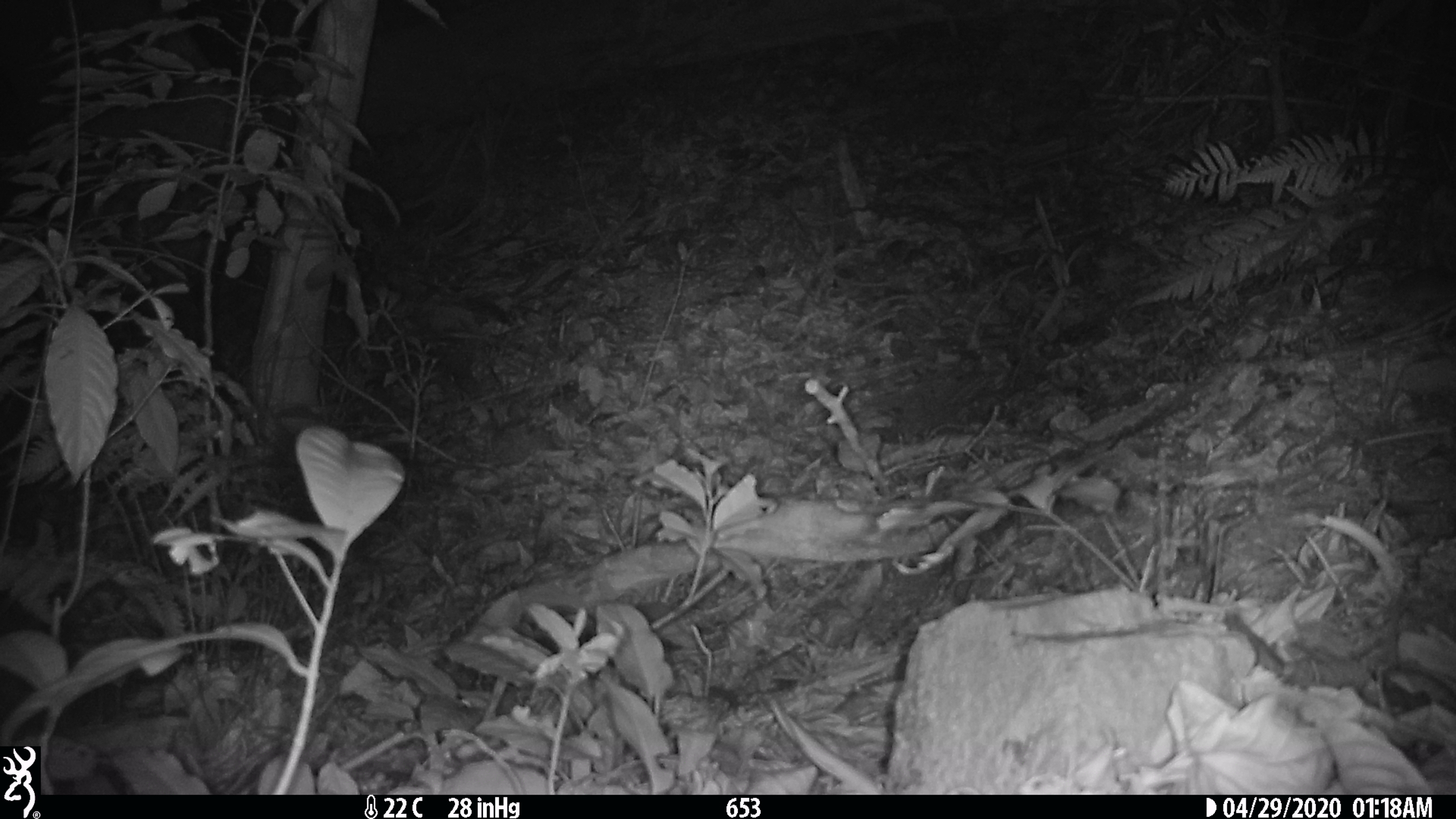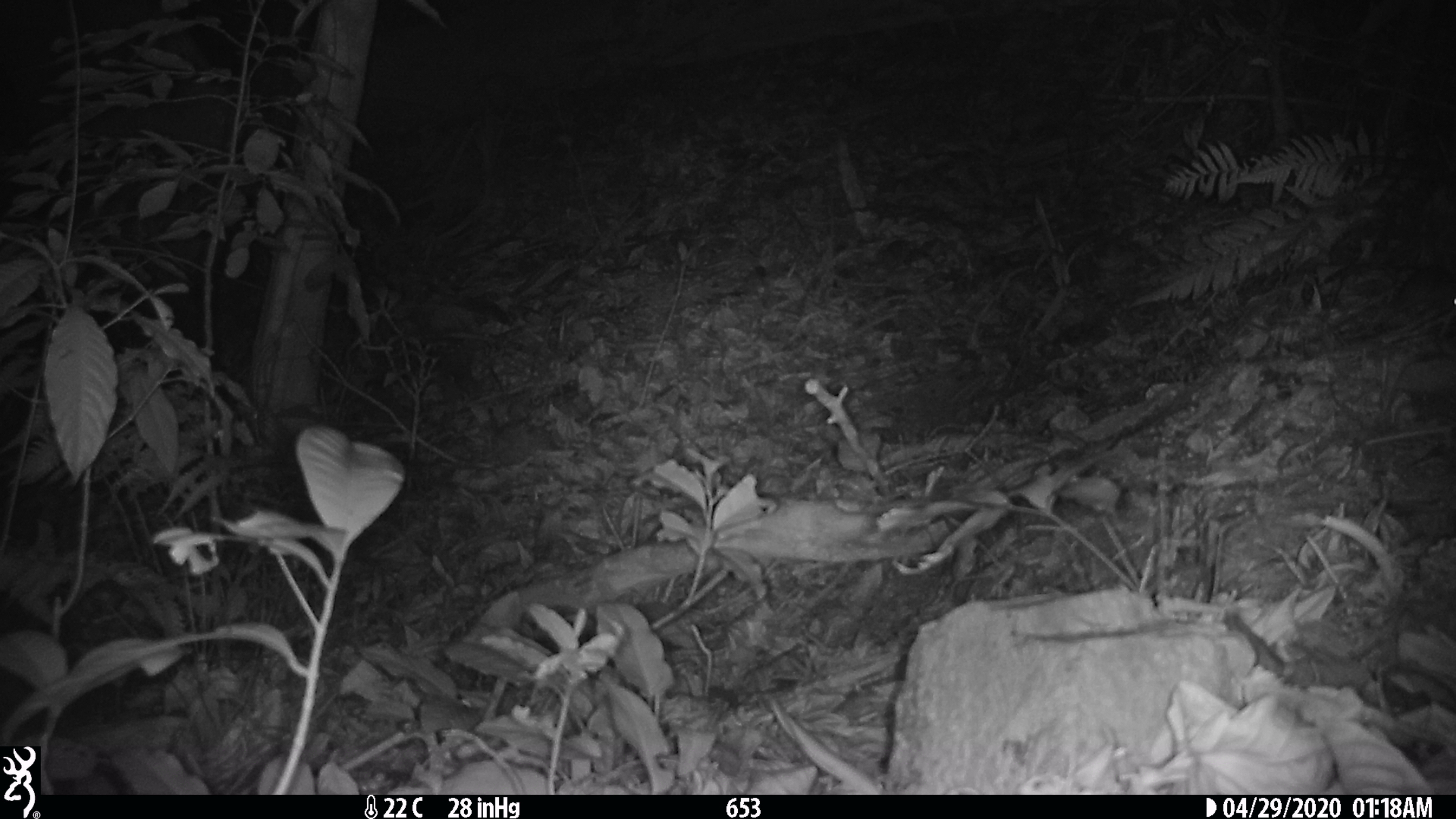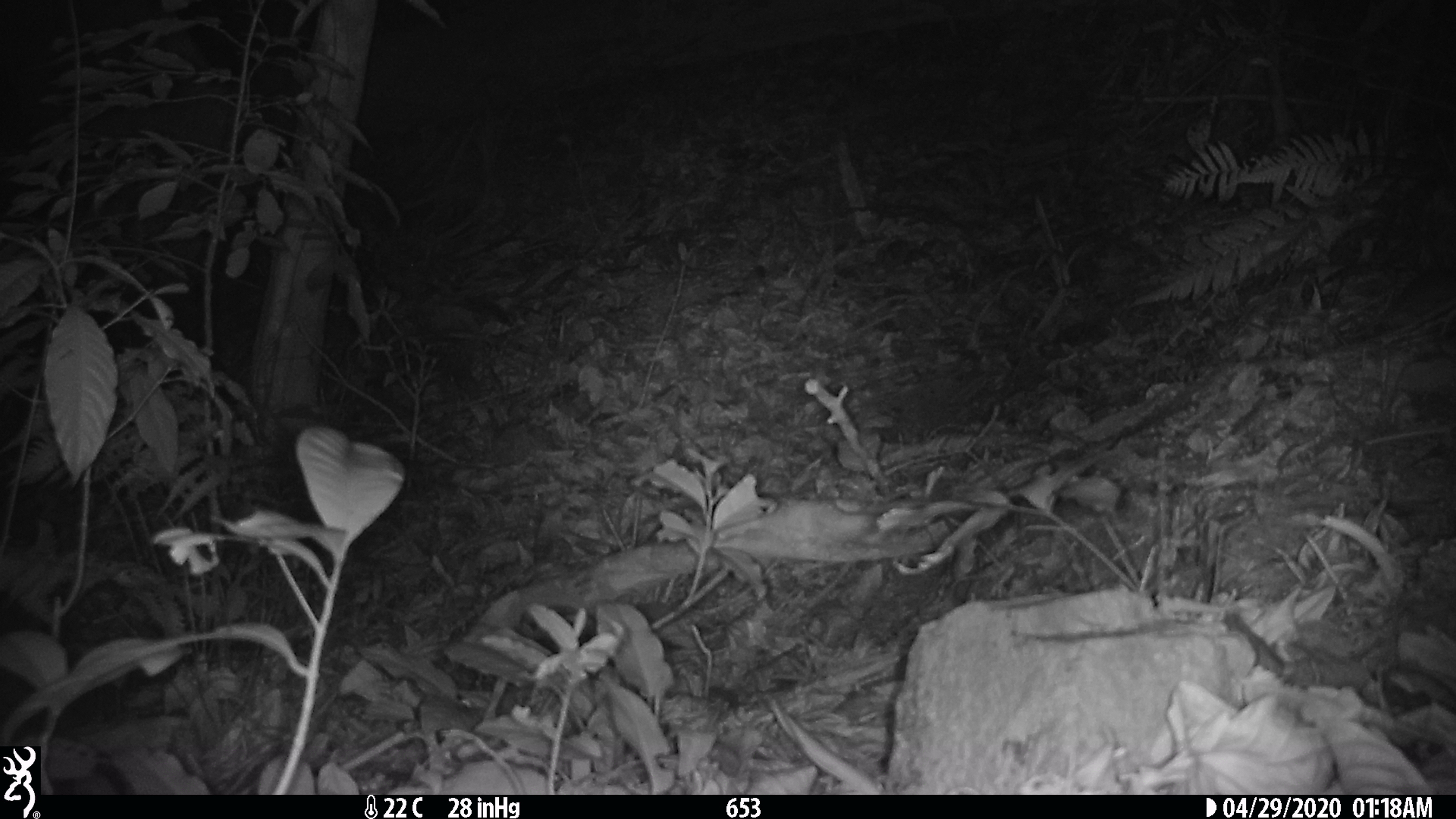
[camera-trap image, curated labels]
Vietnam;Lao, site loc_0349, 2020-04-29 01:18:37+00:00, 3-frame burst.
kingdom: Animalia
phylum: Chordata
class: Mammalia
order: Rodentia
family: Muridae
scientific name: Muridae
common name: old-world mice and rats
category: unidentified murid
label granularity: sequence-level